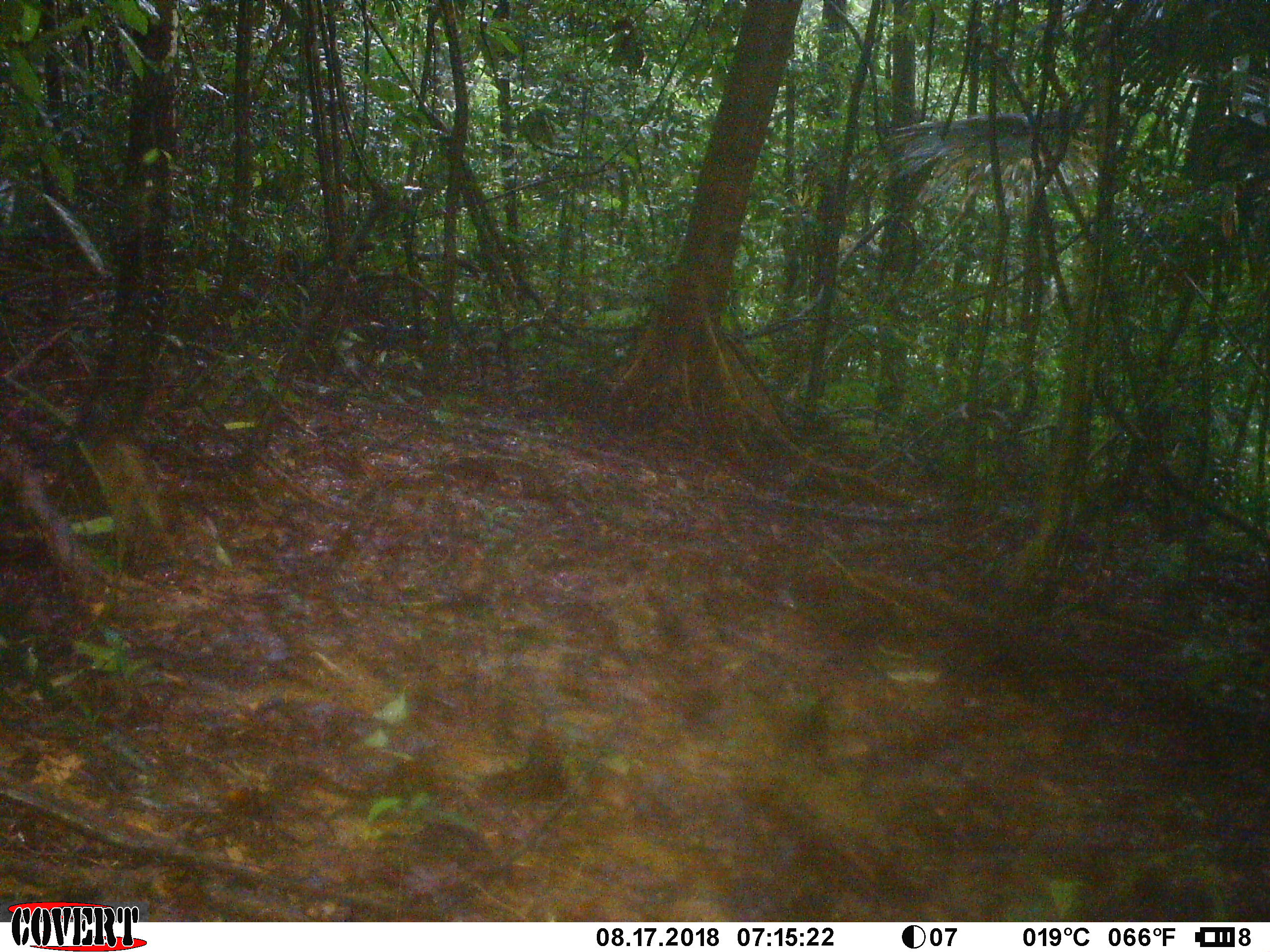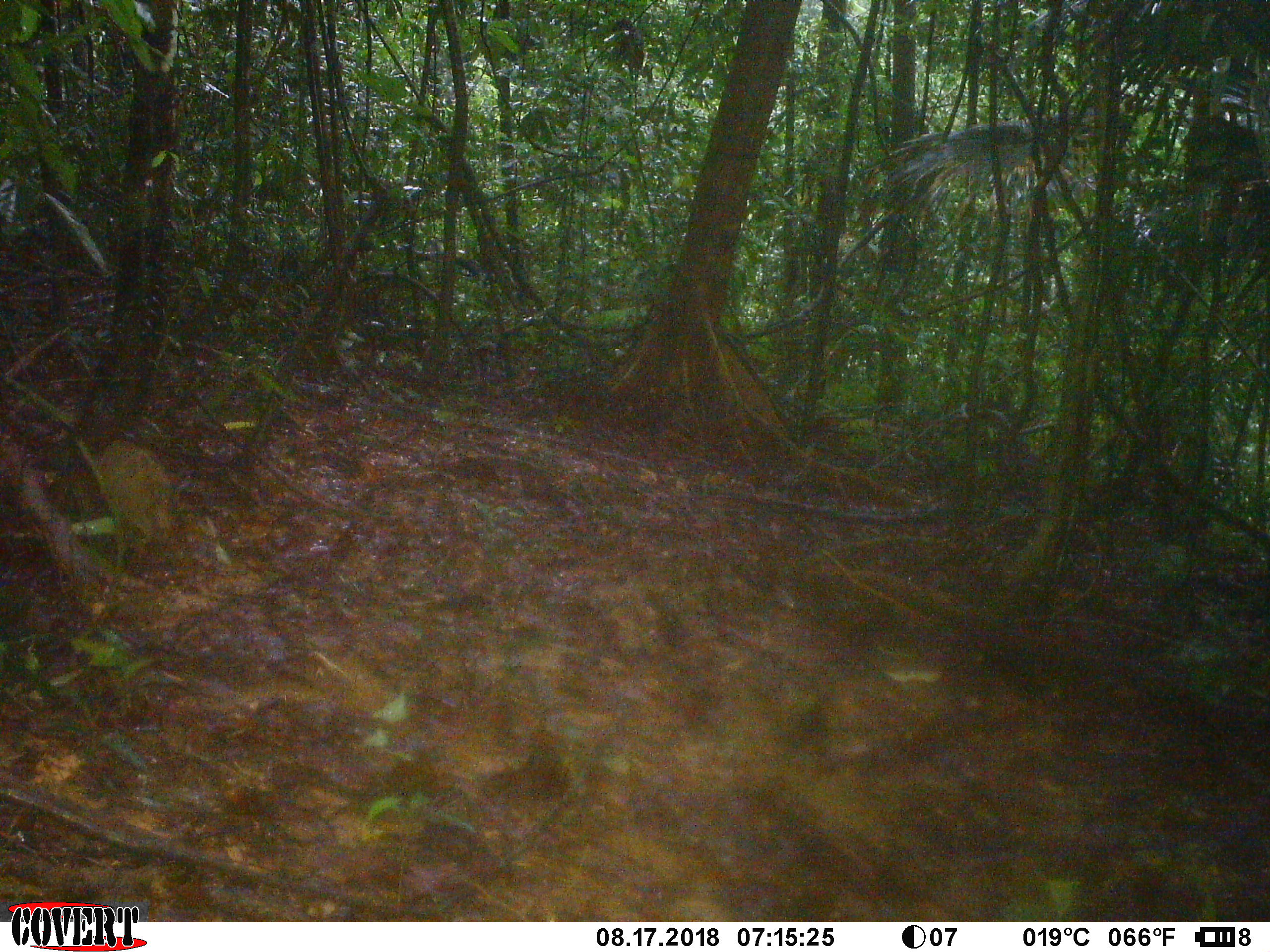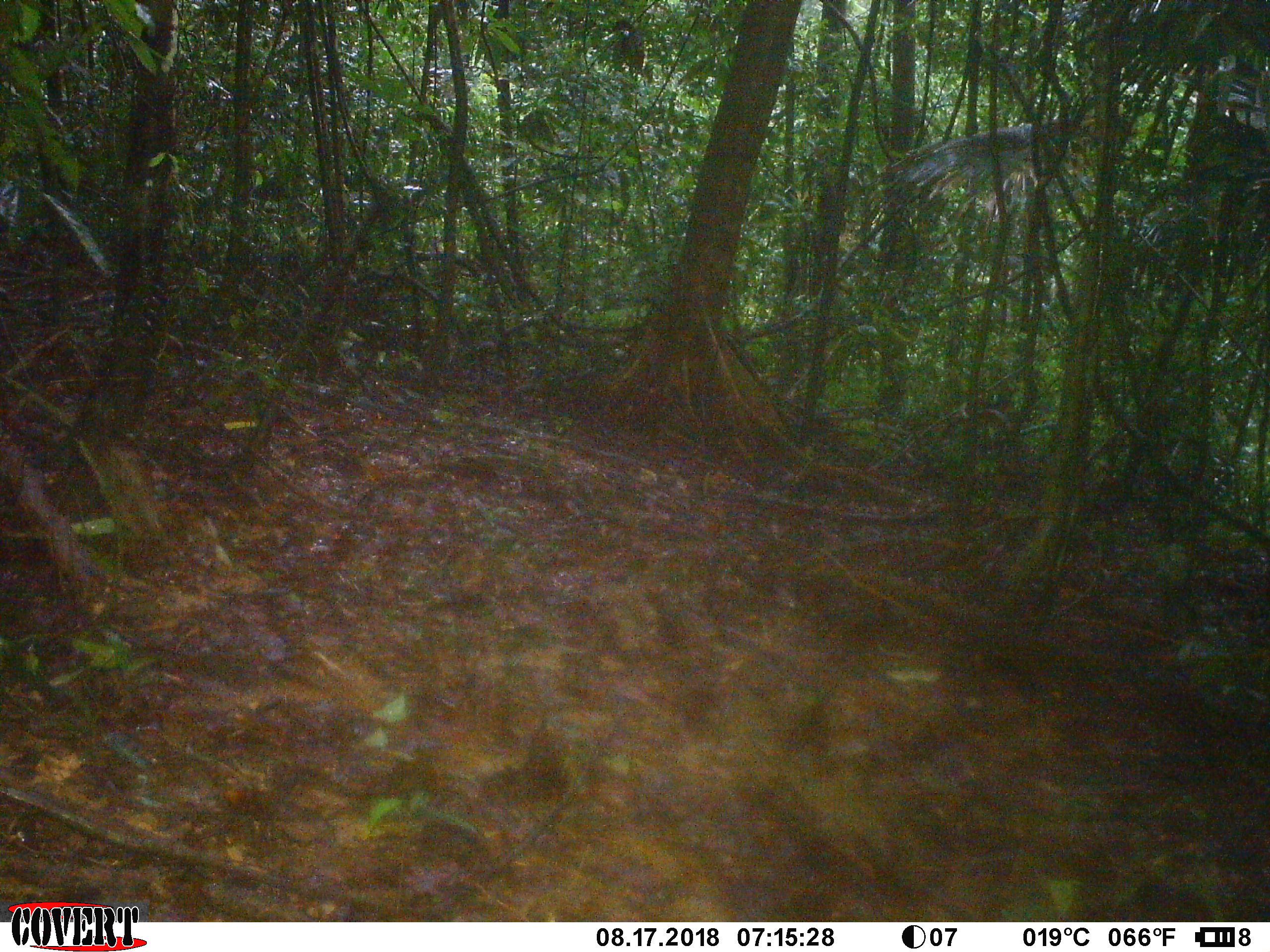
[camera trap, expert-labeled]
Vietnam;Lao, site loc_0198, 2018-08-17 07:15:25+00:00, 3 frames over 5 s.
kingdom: Animalia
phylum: Chordata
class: Mammalia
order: Artiodactyla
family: Suidae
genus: Sus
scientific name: Sus scrofa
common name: eurasian wild pig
Eurasian wild pig (Sus scrofa). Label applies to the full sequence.